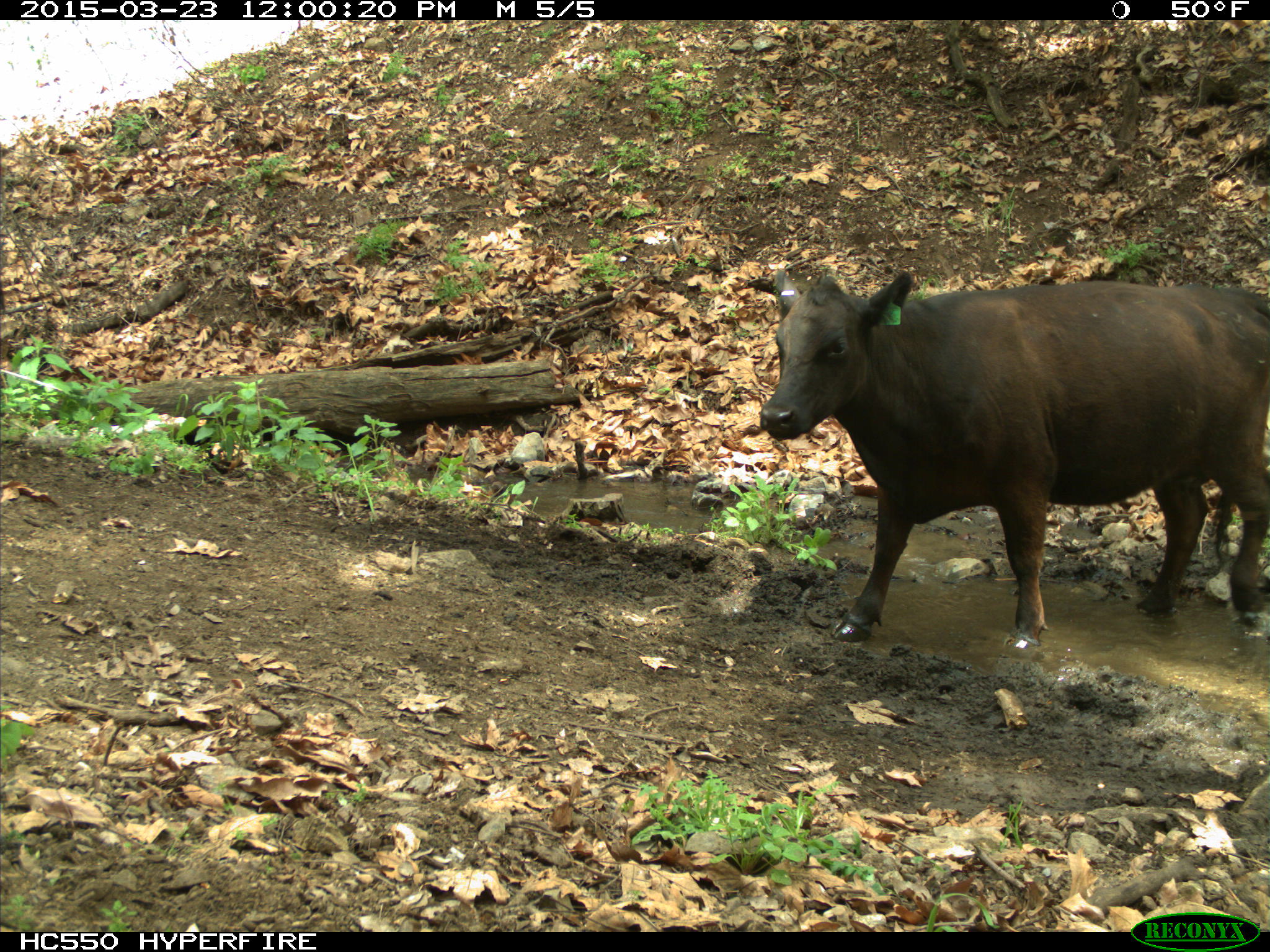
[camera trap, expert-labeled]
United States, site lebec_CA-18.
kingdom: Animalia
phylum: Chordata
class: Mammalia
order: Artiodactyla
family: Bovidae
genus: Bos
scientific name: Bos taurus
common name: domestic cow